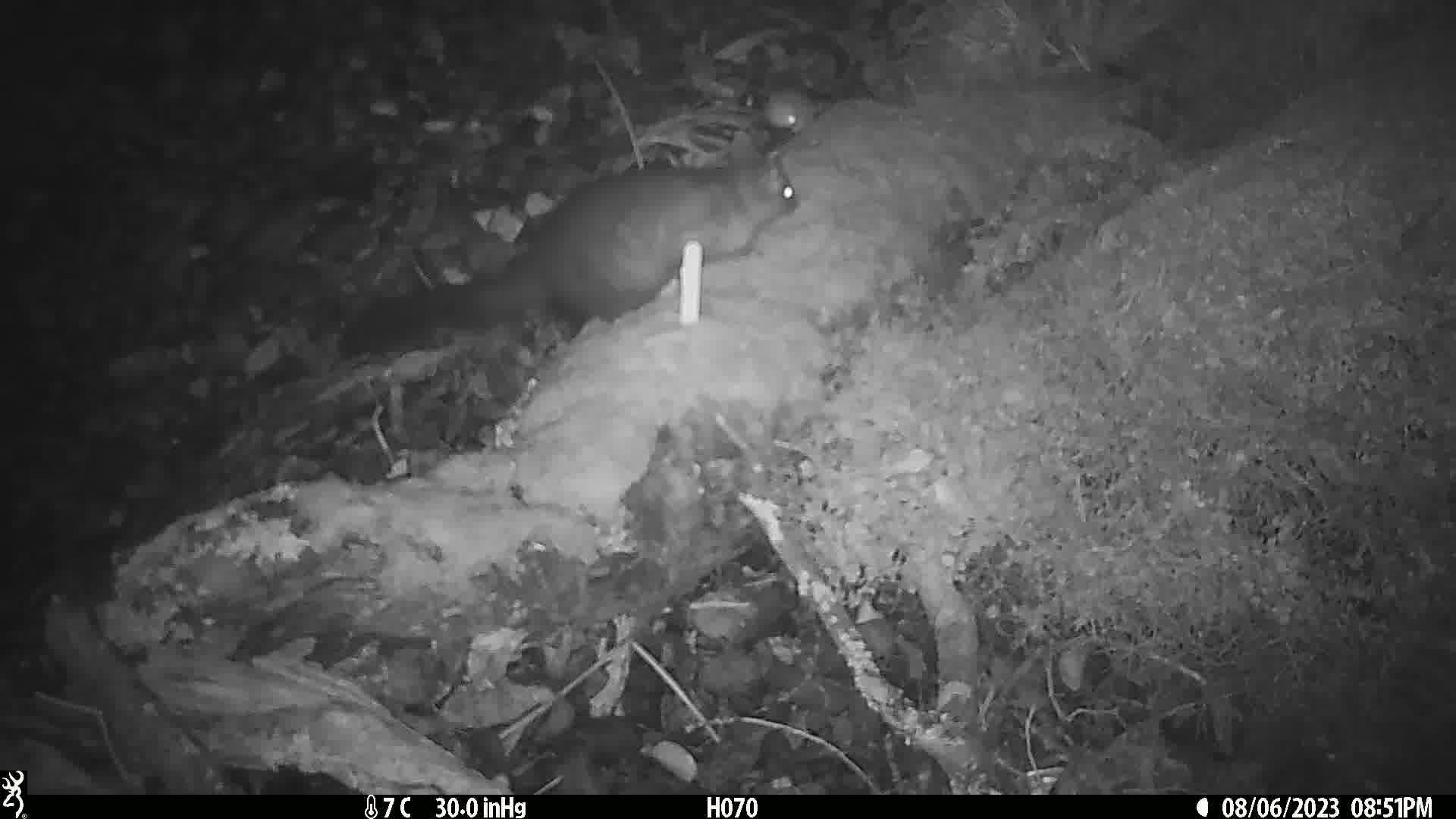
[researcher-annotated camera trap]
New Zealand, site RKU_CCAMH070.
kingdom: Animalia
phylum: Chordata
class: Mammalia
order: Diprotodontia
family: Phalangeridae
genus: Trichosurus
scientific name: Trichosurus vulpecula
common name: common brushtail possum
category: possum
Possum (common brushtail possum) (Trichosurus vulpecula).